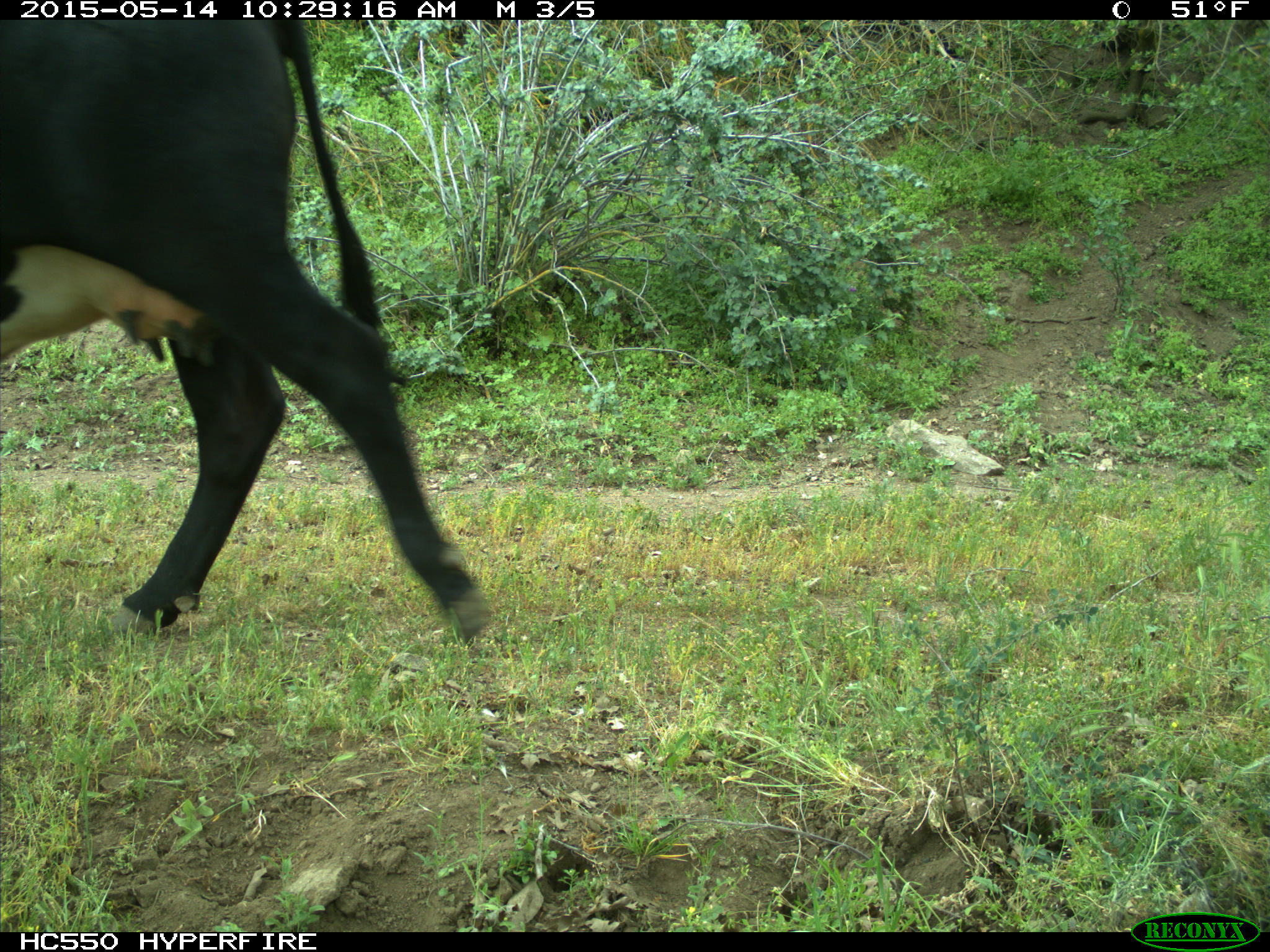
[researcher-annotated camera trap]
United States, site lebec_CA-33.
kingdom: Animalia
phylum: Chordata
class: Mammalia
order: Artiodactyla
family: Bovidae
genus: Bos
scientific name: Bos taurus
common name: domestic cow